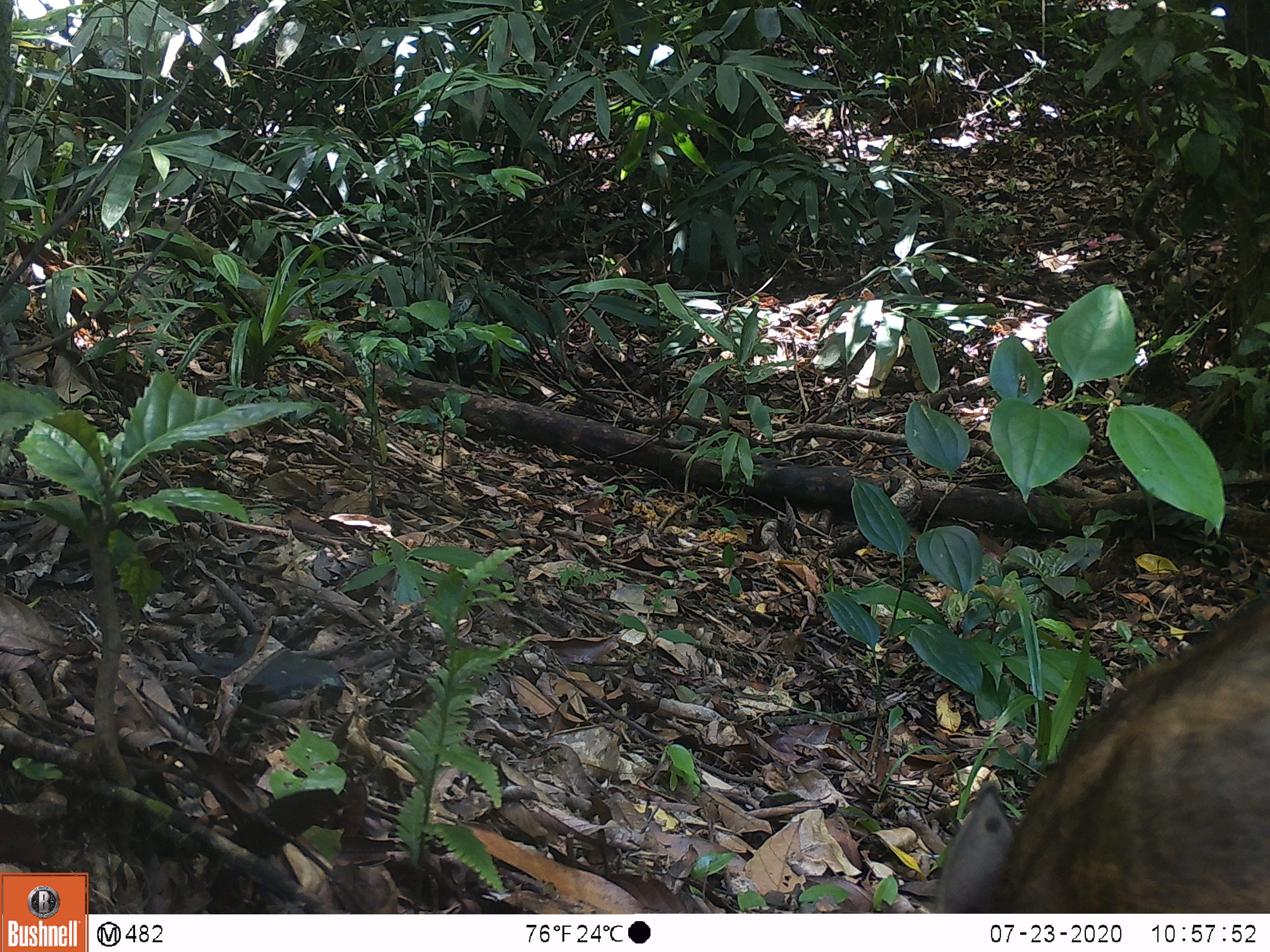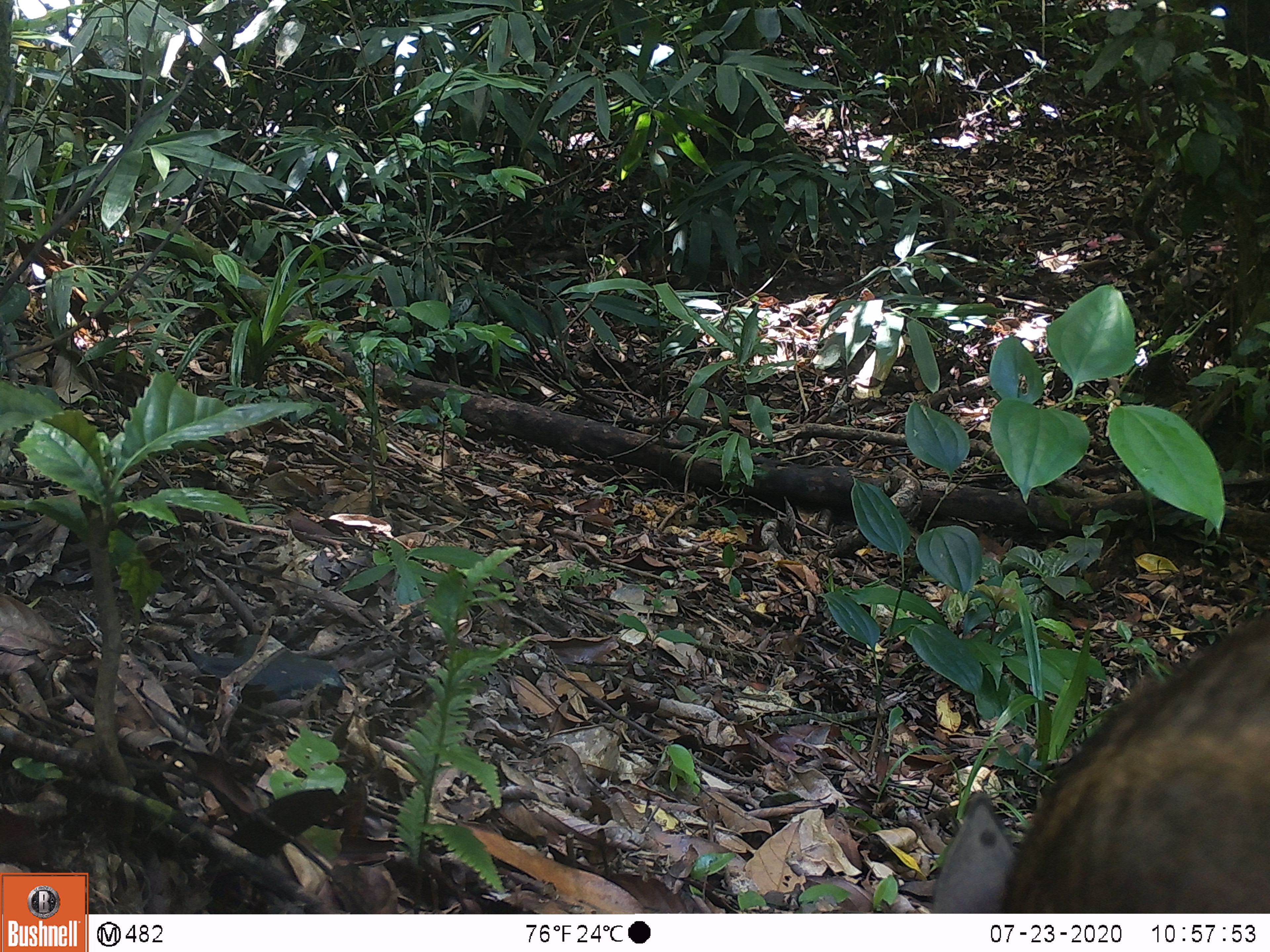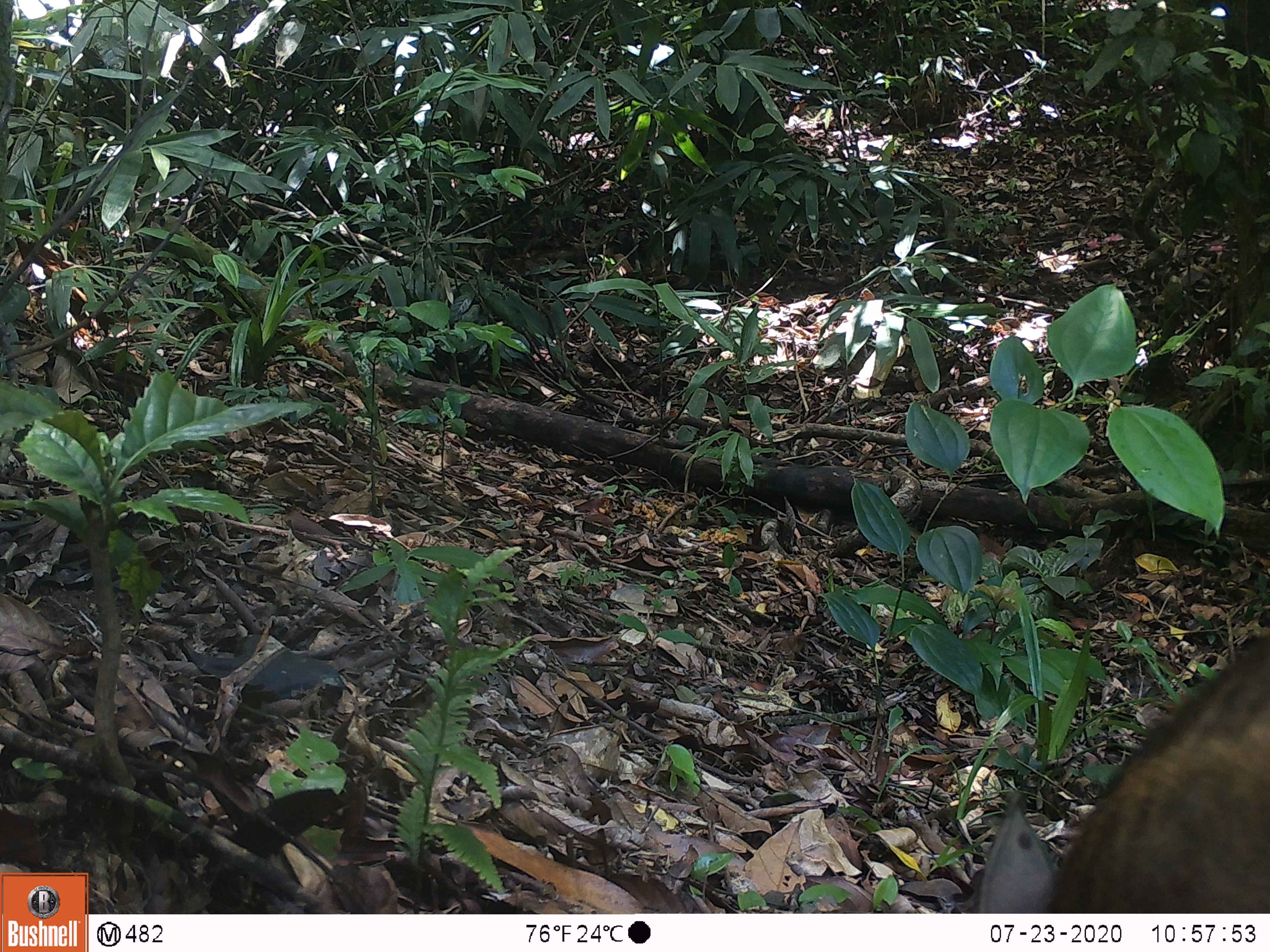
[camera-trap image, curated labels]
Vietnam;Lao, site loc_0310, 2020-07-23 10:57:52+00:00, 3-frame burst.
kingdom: Animalia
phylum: Chordata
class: Mammalia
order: Artiodactyla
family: Suidae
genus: Sus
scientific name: Sus scrofa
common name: eurasian wild pig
Eurasian wild pig (Sus scrofa). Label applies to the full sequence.